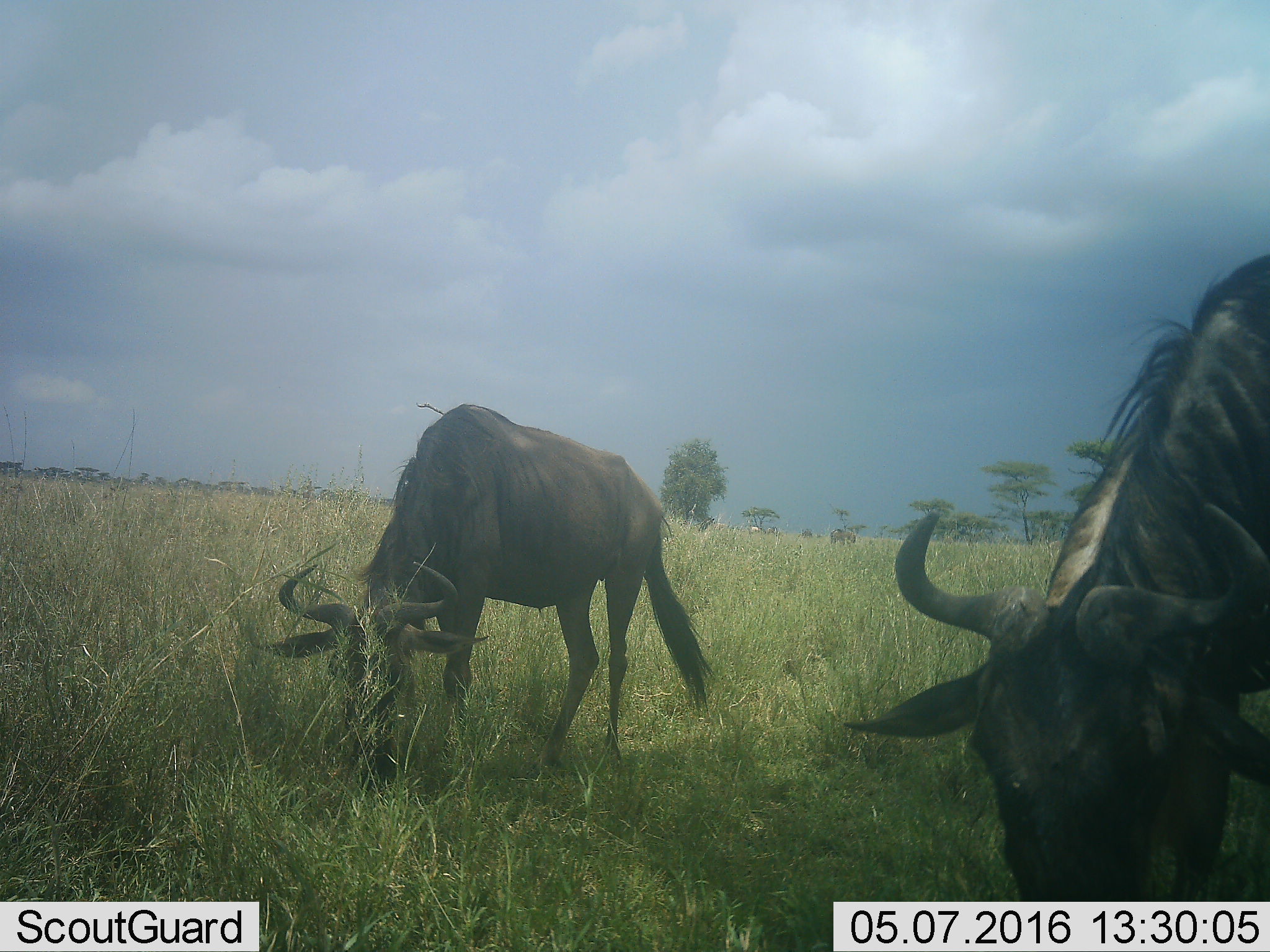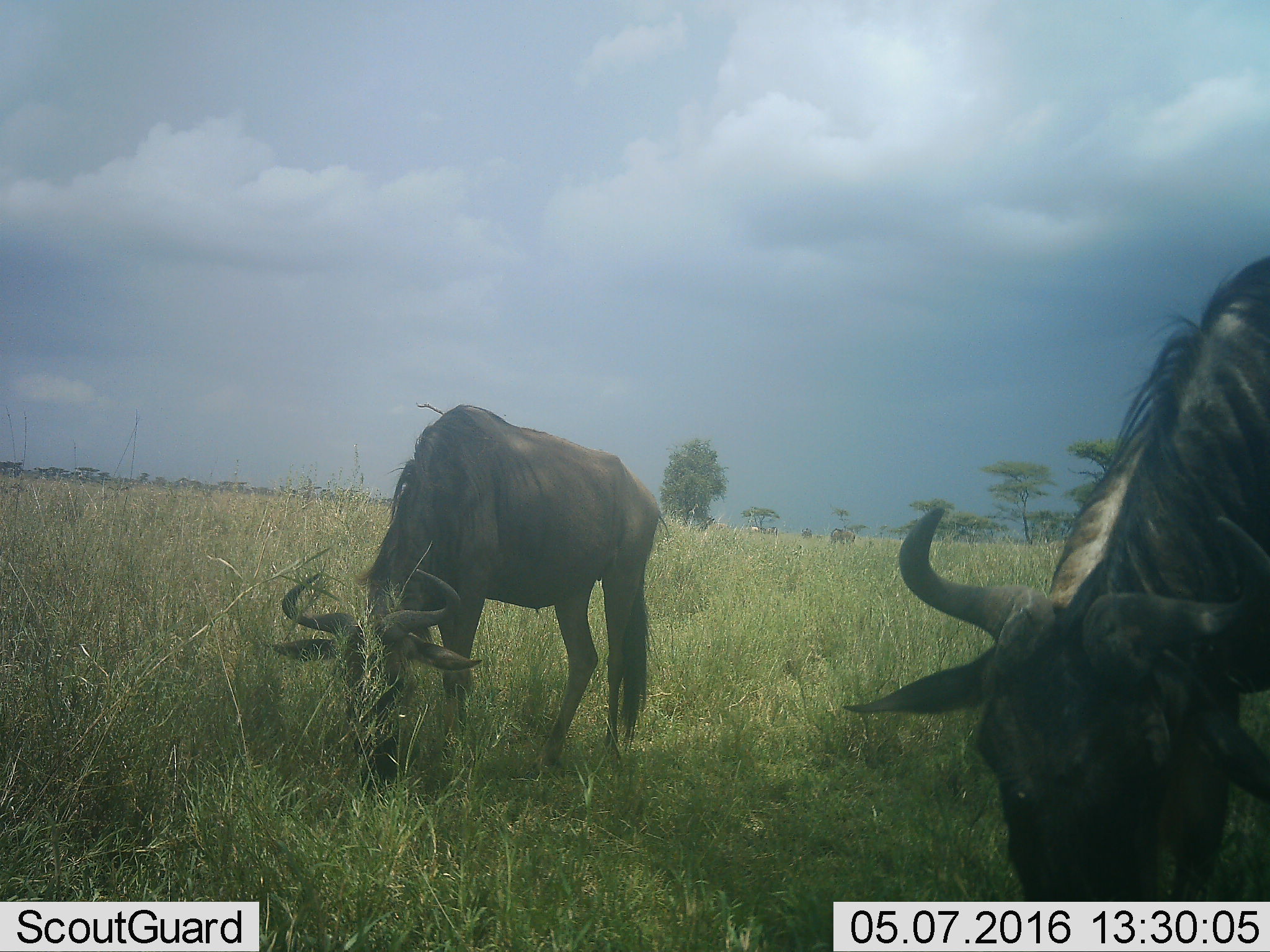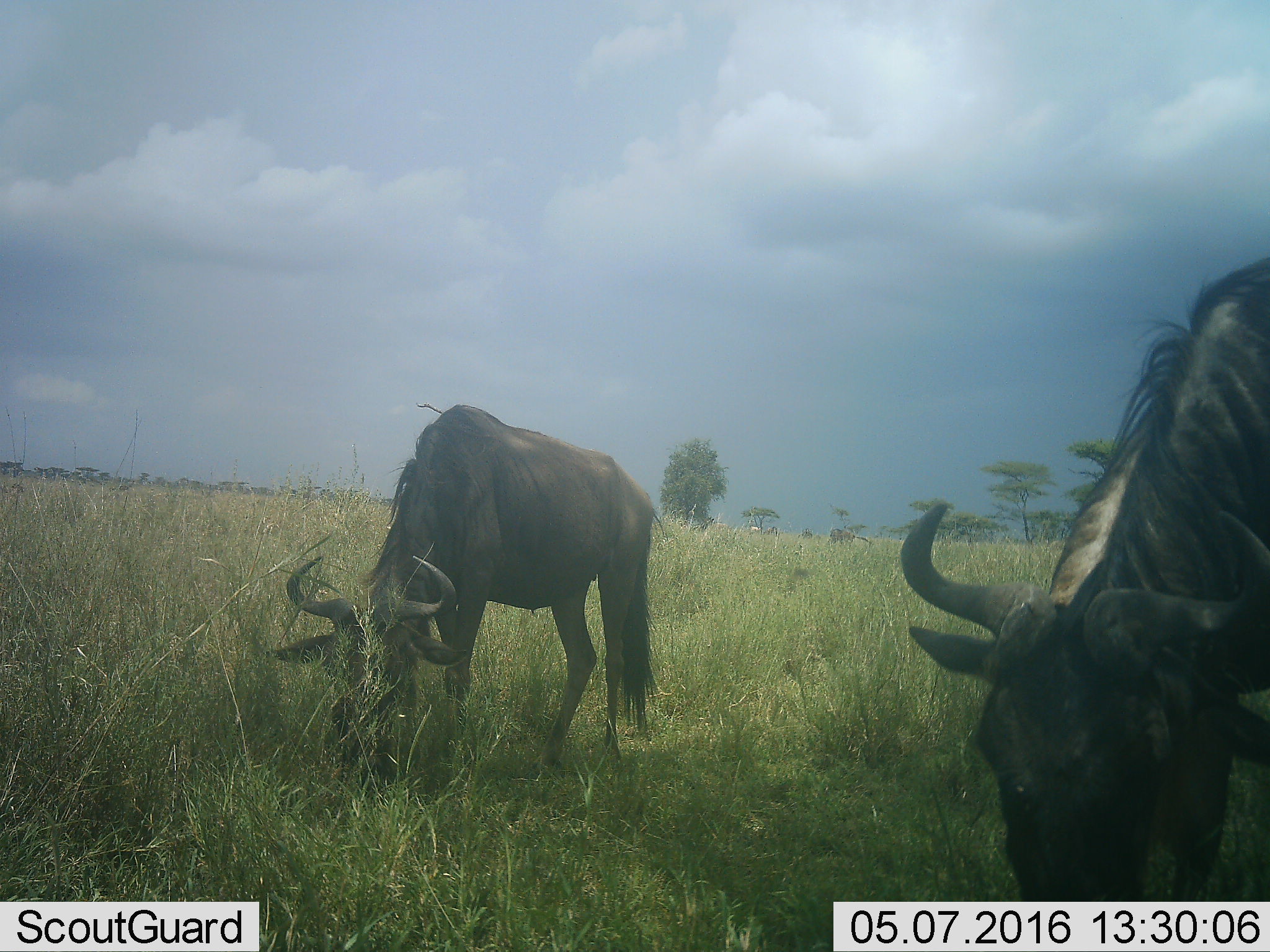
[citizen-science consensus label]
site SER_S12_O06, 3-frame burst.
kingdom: Animalia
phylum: Chordata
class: Mammalia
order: Artiodactyla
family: Bovidae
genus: Connochaetes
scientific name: Connochaetes taurinus taurinus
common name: blue wildebeest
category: wildebeestblue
Wildebeestblue (blue wildebeest) (Connochaetes taurinus taurinus), count 2. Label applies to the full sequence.